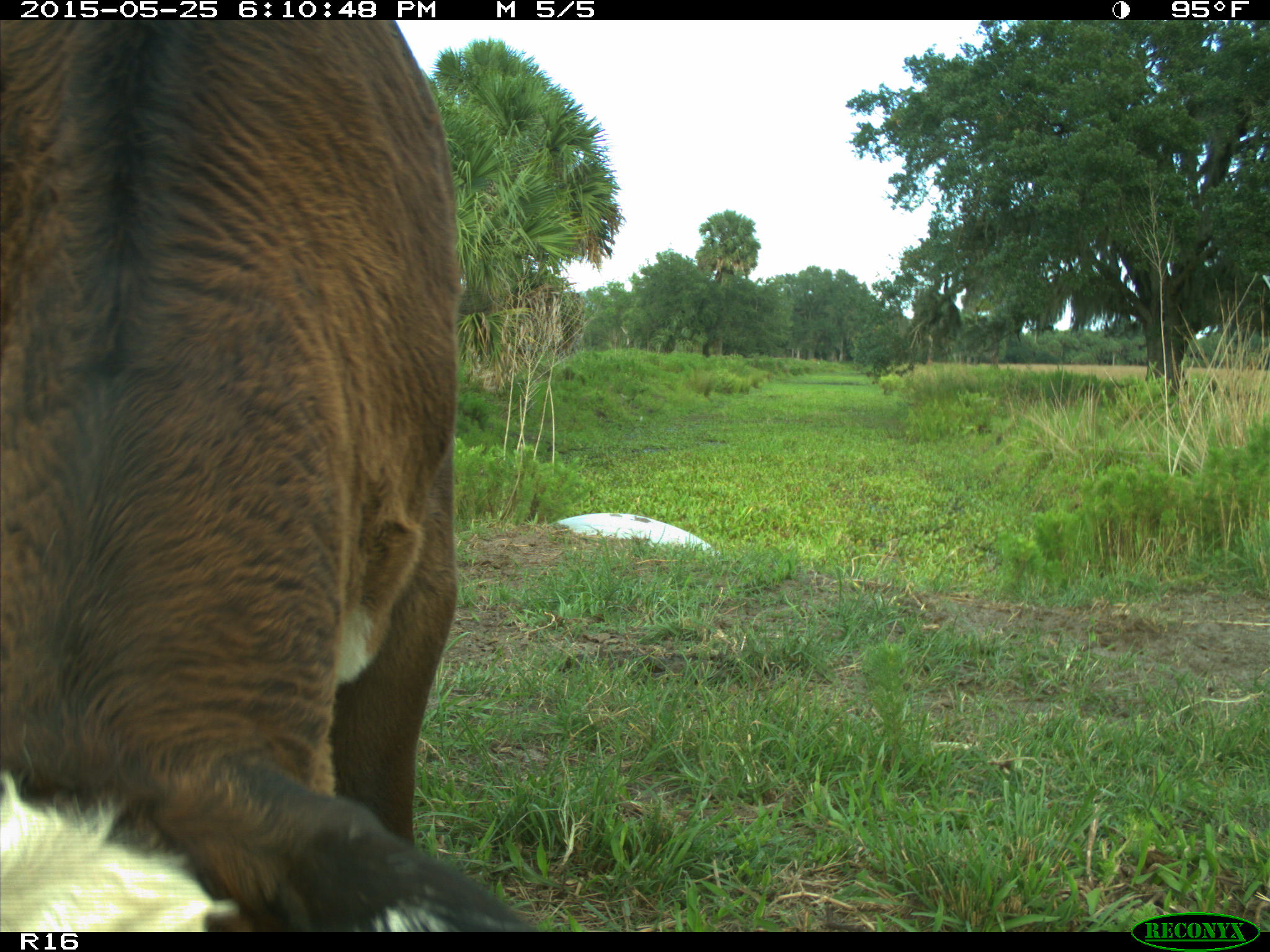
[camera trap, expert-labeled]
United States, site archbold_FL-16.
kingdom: Animalia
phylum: Chordata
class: Mammalia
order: Artiodactyla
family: Bovidae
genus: Bos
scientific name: Bos taurus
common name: domestic cow